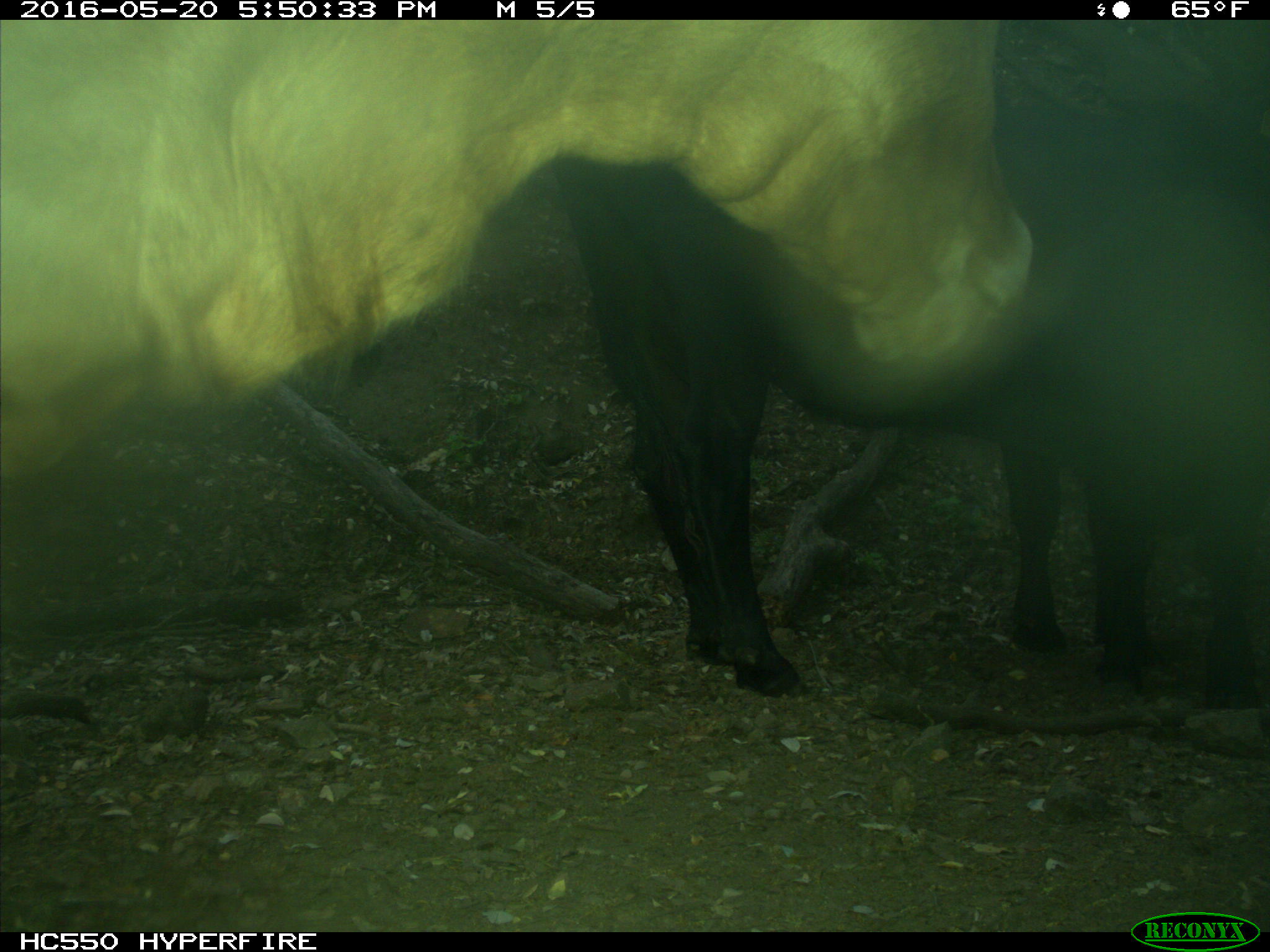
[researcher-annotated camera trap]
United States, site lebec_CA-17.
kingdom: Animalia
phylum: Chordata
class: Mammalia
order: Artiodactyla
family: Bovidae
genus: Bos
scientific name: Bos taurus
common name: domestic cow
Bos taurus (domestic cow).